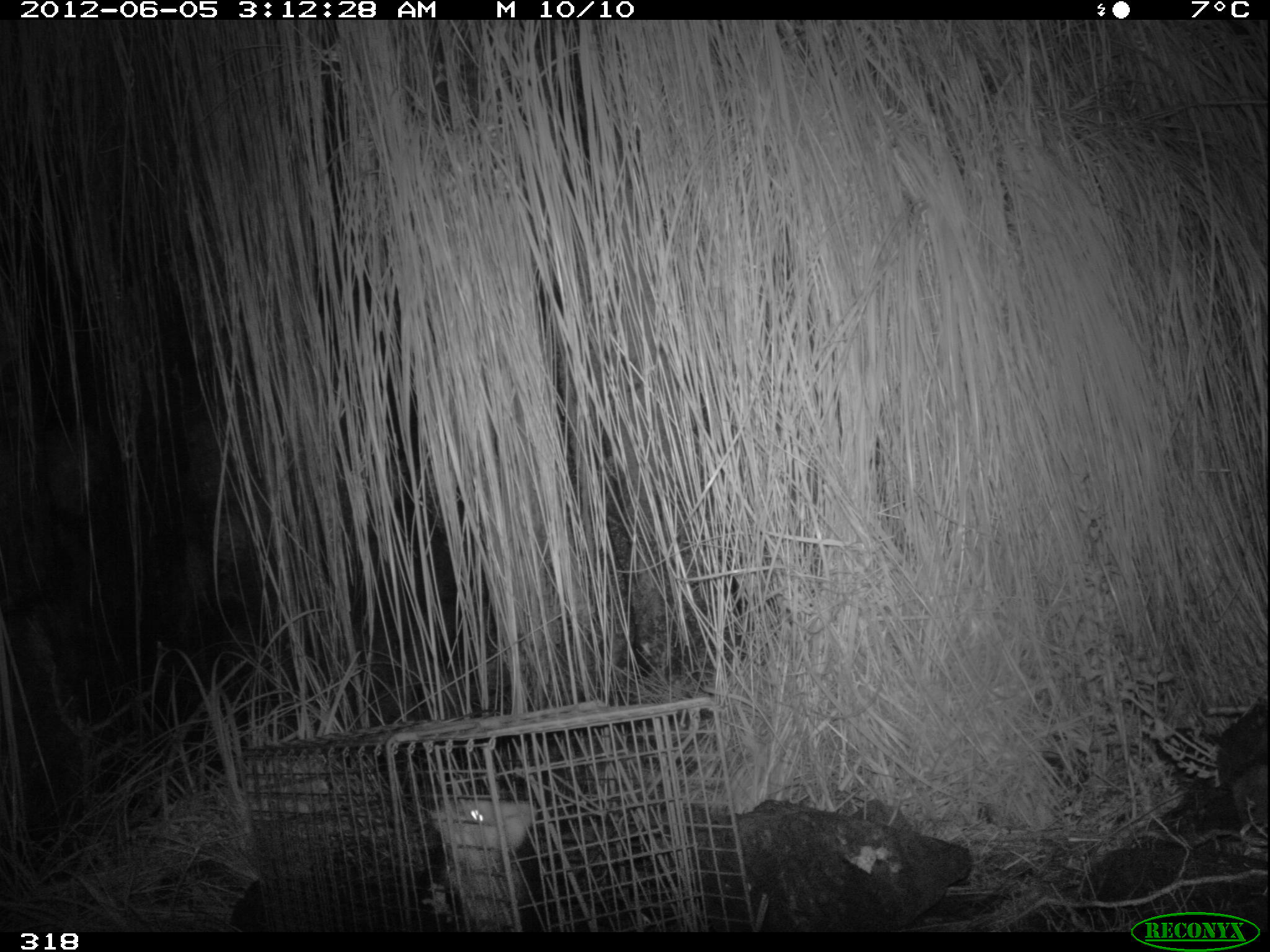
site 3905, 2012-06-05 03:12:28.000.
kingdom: Animalia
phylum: Chordata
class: Mammalia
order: Didelphimorphia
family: Didelphidae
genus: Didelphis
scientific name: Didelphis pernigra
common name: andean white-eared opossum